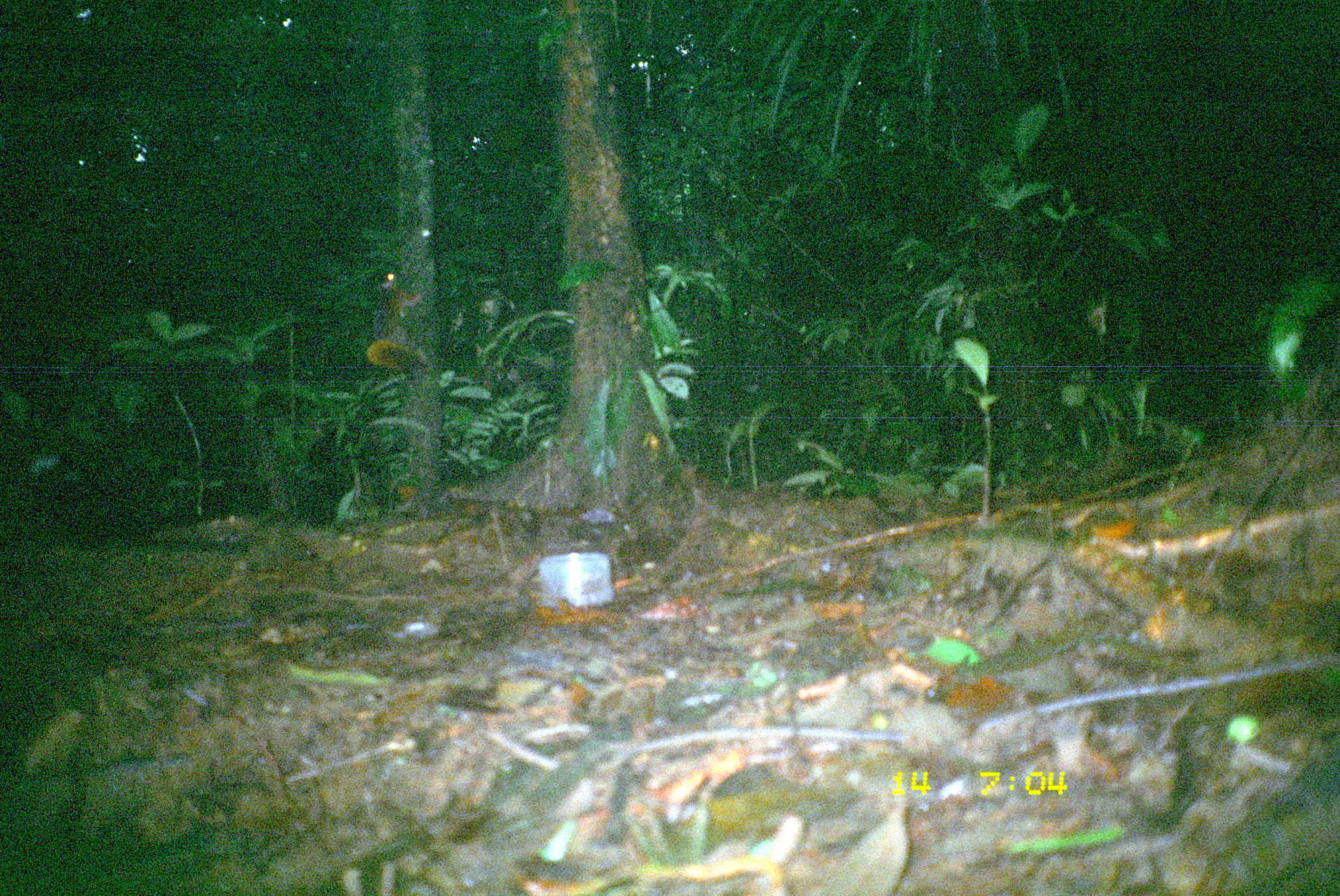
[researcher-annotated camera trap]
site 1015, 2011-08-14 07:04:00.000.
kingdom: Animalia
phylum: Chordata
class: Mammalia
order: Rodentia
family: Sciuridae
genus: Sciurus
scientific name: Sciurus granatensis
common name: red-tailed squirrel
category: sciurus gramatensis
Sciurus gramatensis (red-tailed squirrel) (Sciurus granatensis).